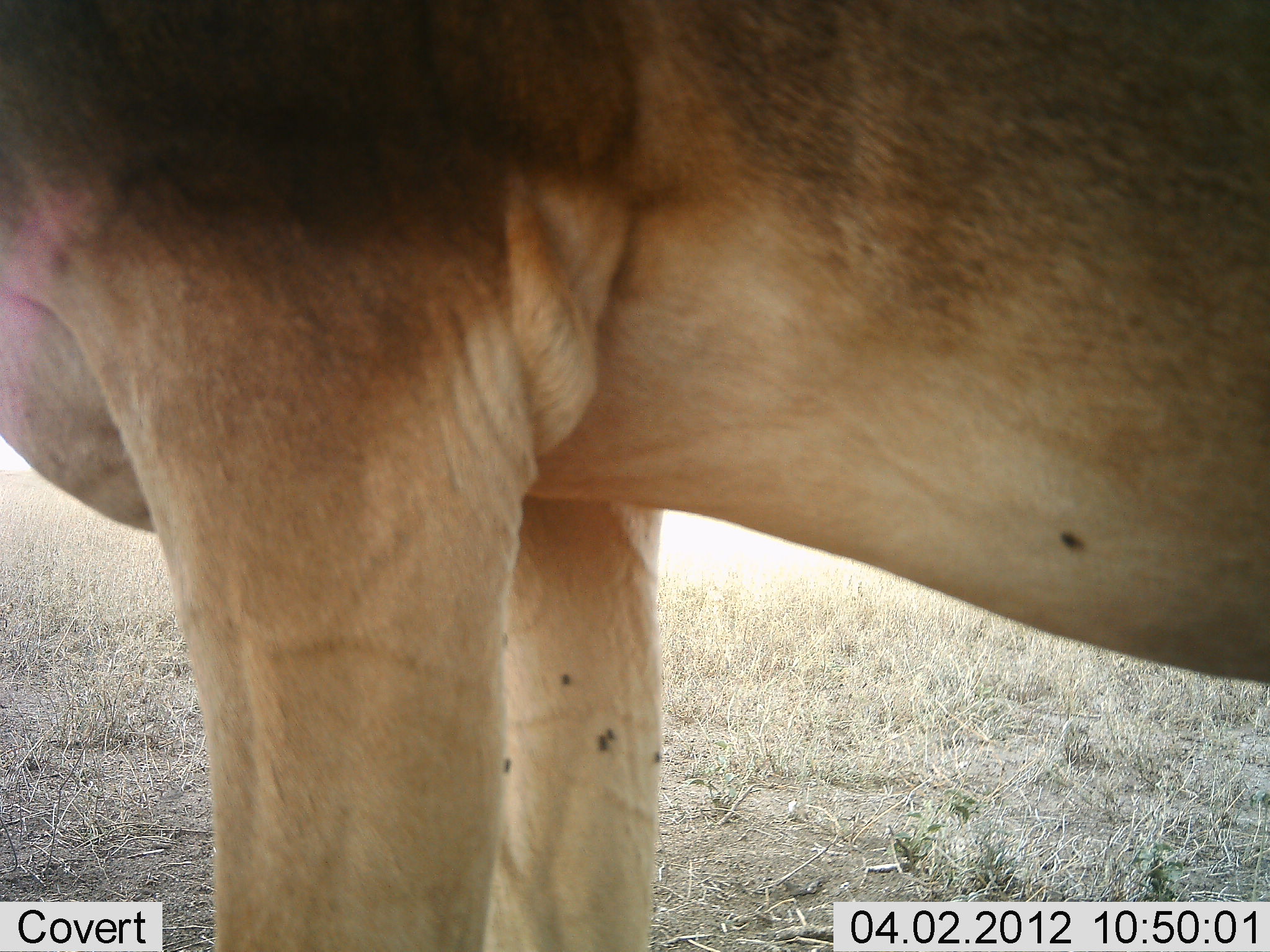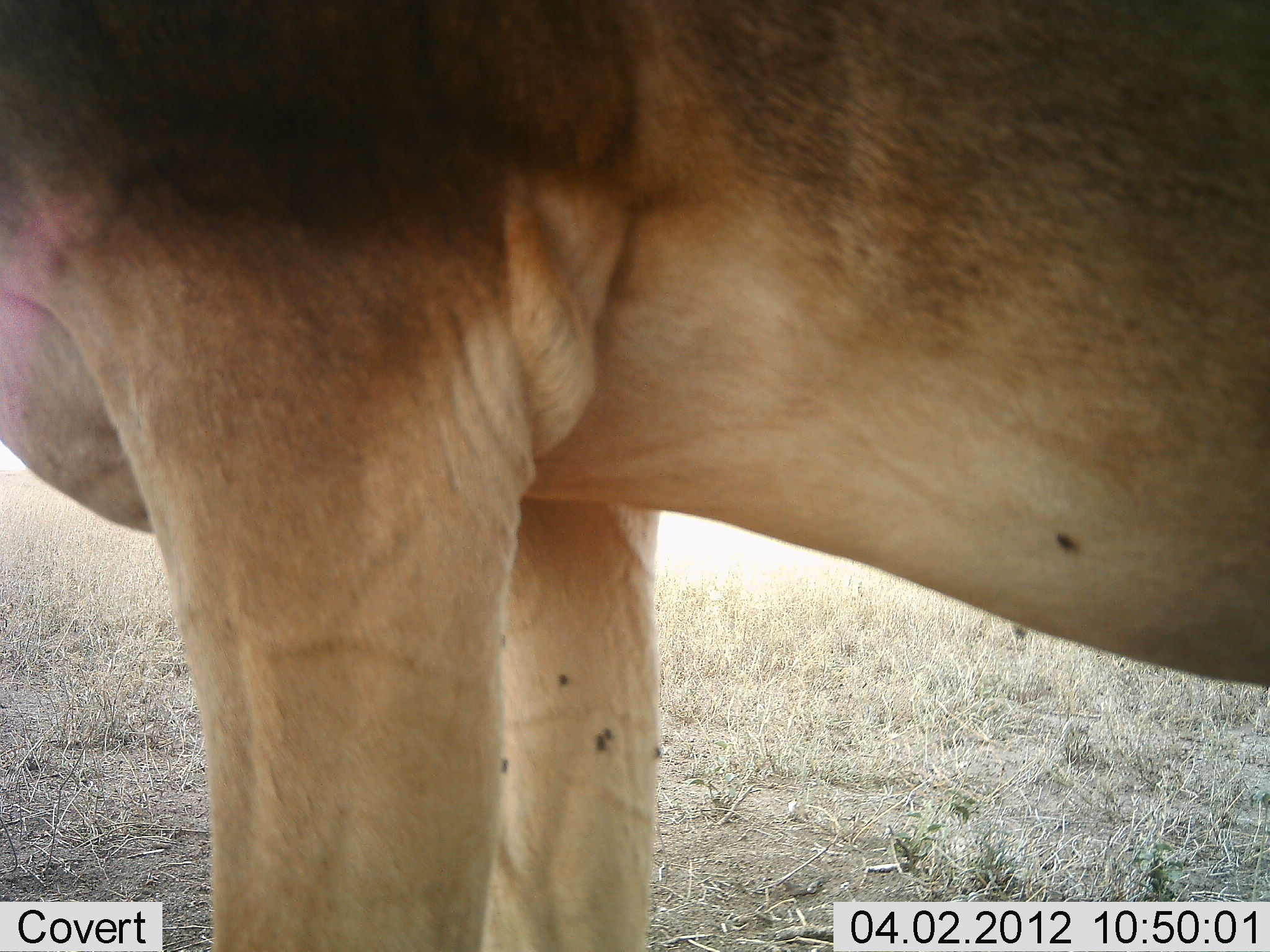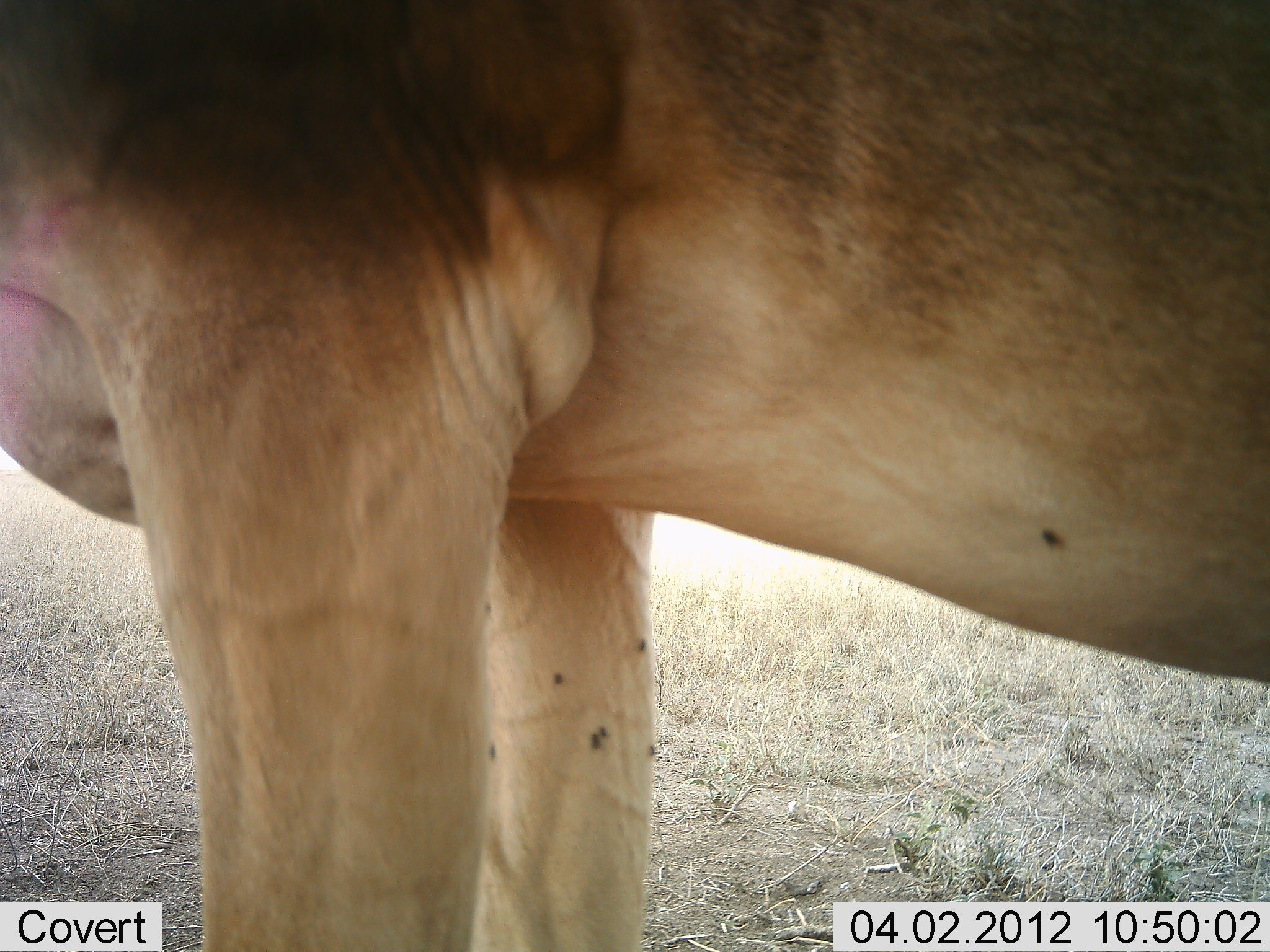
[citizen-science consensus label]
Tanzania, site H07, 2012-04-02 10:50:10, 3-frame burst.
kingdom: Animalia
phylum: Chordata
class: Mammalia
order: Artiodactyla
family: Bovidae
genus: Alcelaphus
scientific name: Alcelaphus buselaphus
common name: hartebeest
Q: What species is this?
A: Hartebeest (Alcelaphus buselaphus).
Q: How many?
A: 1.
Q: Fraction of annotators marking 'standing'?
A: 100%.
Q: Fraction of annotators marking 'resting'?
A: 0%.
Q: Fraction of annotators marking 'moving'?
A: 0%.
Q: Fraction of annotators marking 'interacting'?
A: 0%.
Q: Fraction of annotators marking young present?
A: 0%.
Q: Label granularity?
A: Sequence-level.